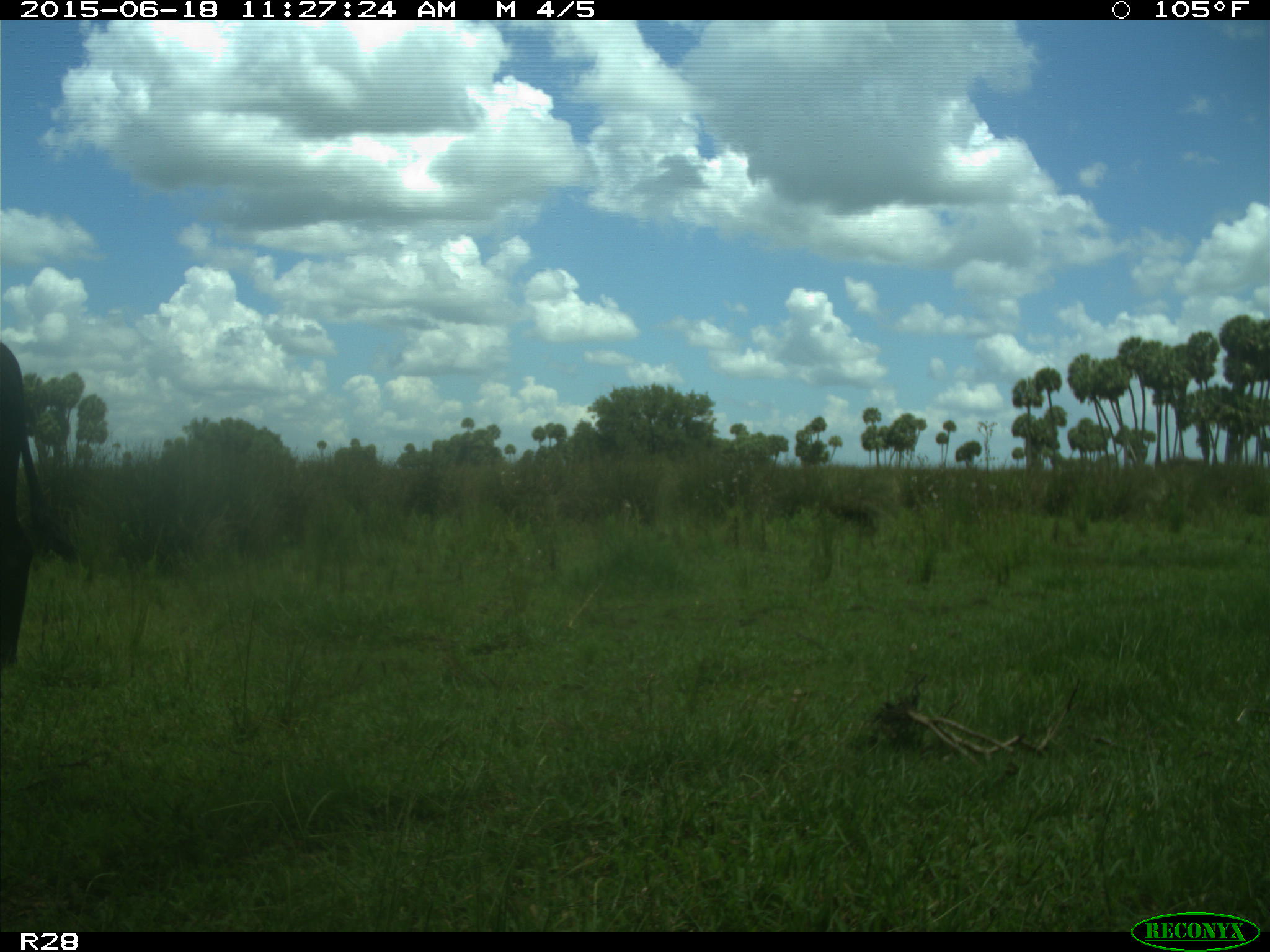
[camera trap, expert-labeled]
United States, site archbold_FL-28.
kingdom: Animalia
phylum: Chordata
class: Mammalia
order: Artiodactyla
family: Bovidae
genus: Bos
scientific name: Bos taurus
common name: domestic cow